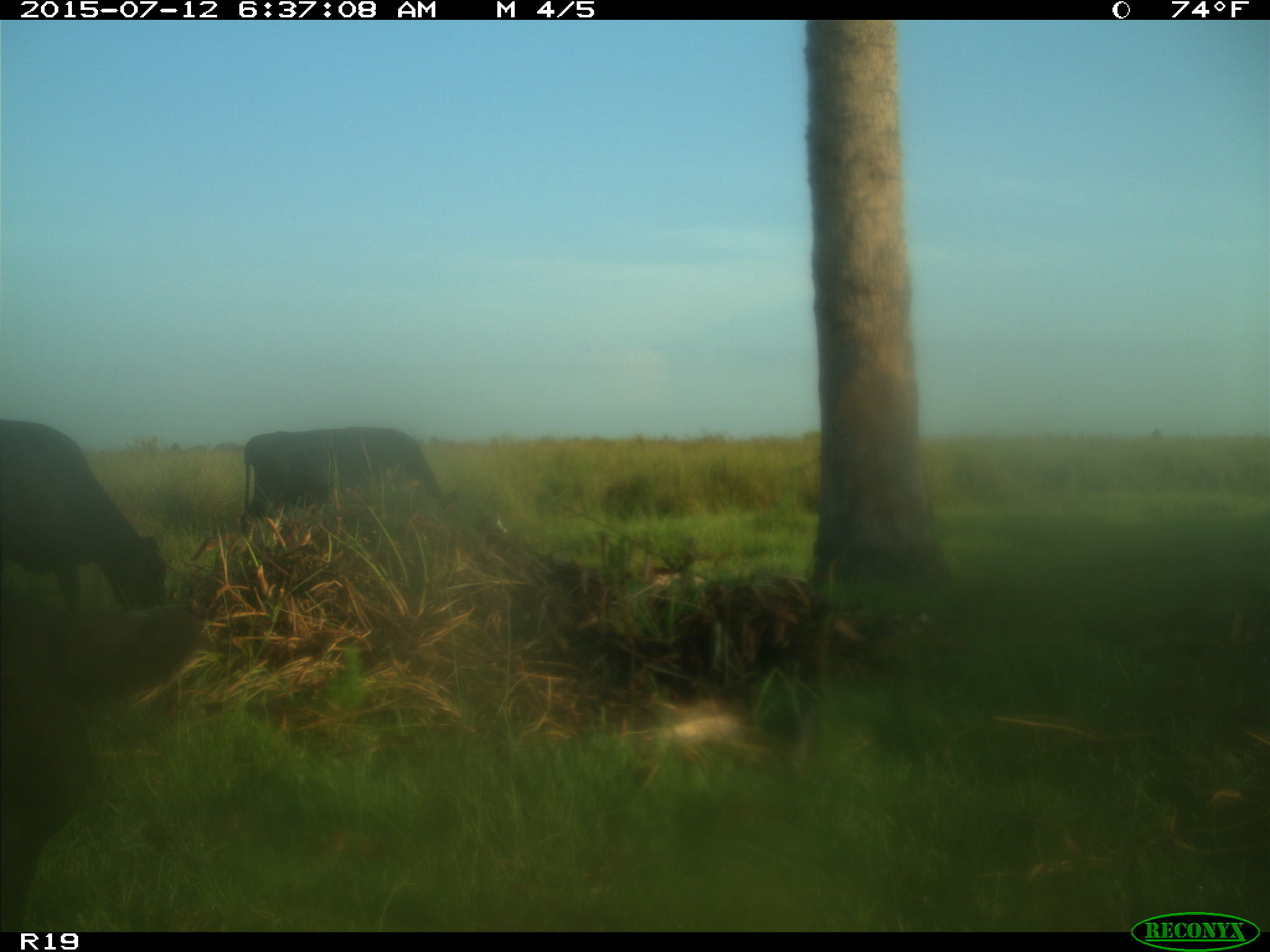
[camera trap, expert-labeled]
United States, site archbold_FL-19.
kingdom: Animalia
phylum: Chordata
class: Mammalia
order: Artiodactyla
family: Bovidae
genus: Bos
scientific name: Bos taurus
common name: domestic cow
Bos taurus (domestic cow).